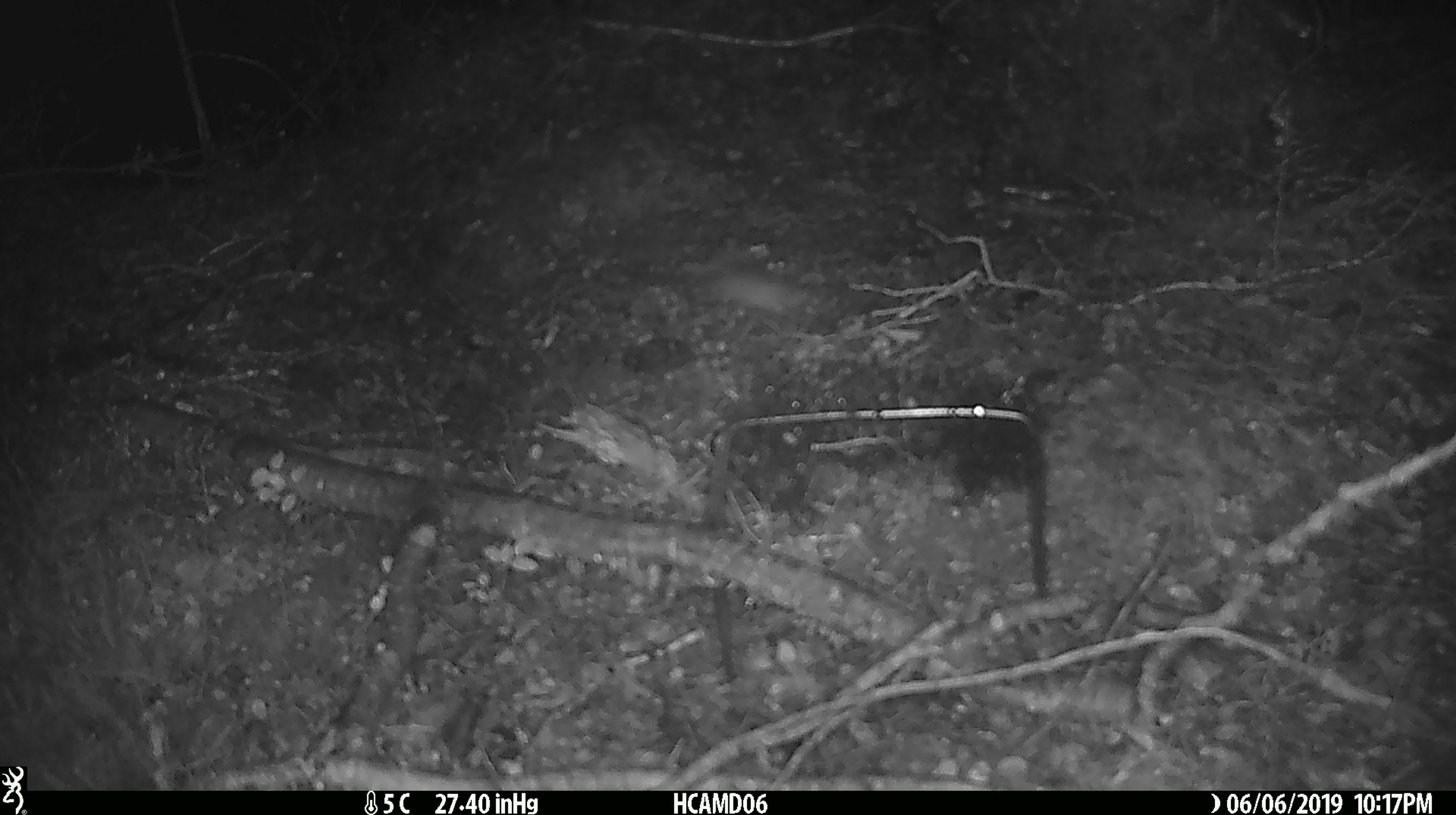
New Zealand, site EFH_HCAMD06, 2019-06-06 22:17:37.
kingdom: Animalia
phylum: Chordata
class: Mammalia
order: Rodentia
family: Muridae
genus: Mus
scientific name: Mus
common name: mouse